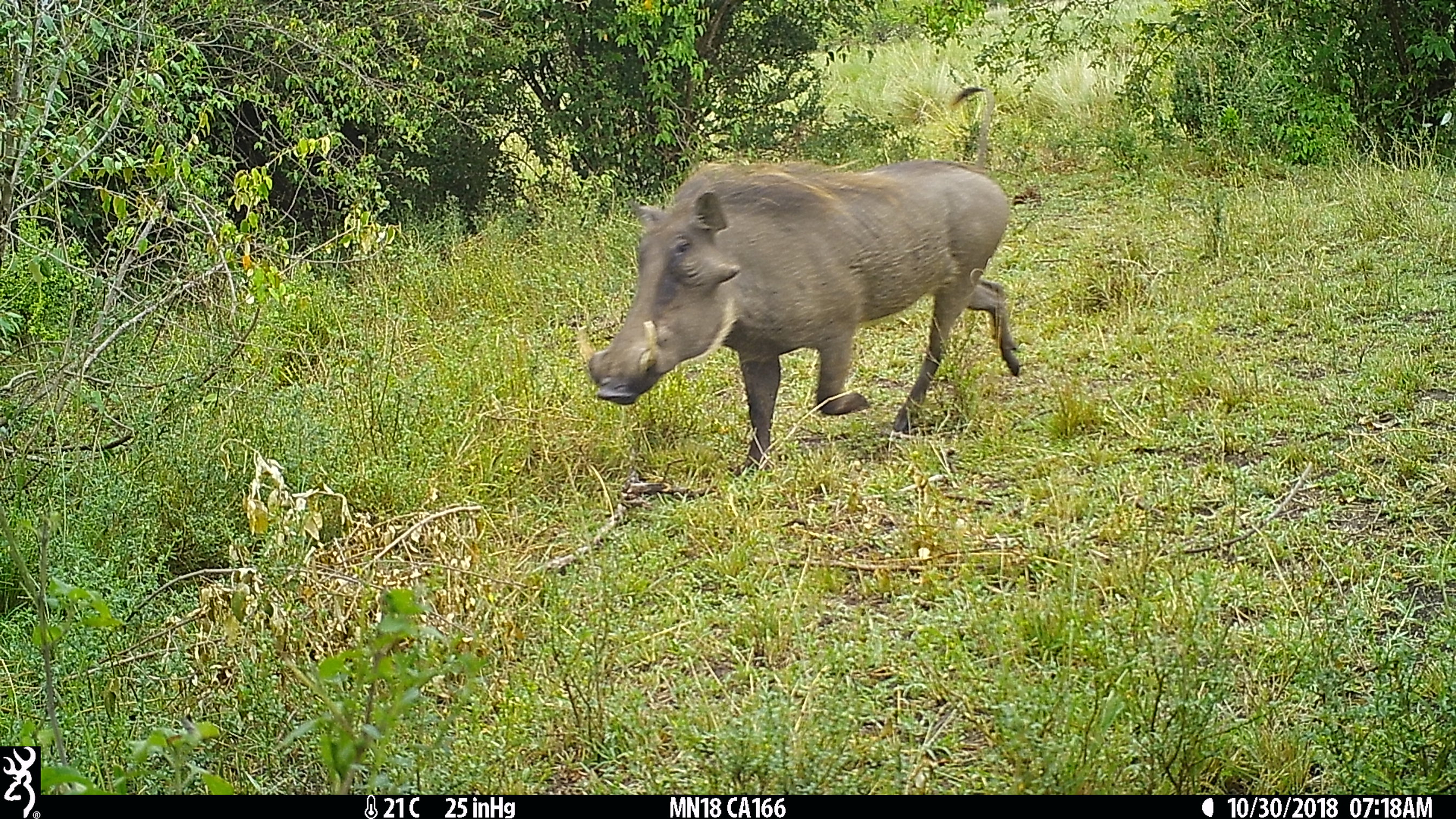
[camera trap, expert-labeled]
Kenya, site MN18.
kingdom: Animalia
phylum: Chordata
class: Mammalia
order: Artiodactyla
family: Suidae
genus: Phacochoerus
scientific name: Phacochoerus africanus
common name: common warthog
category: warthog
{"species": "warthog (common warthog) (Phacochoerus africanus)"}